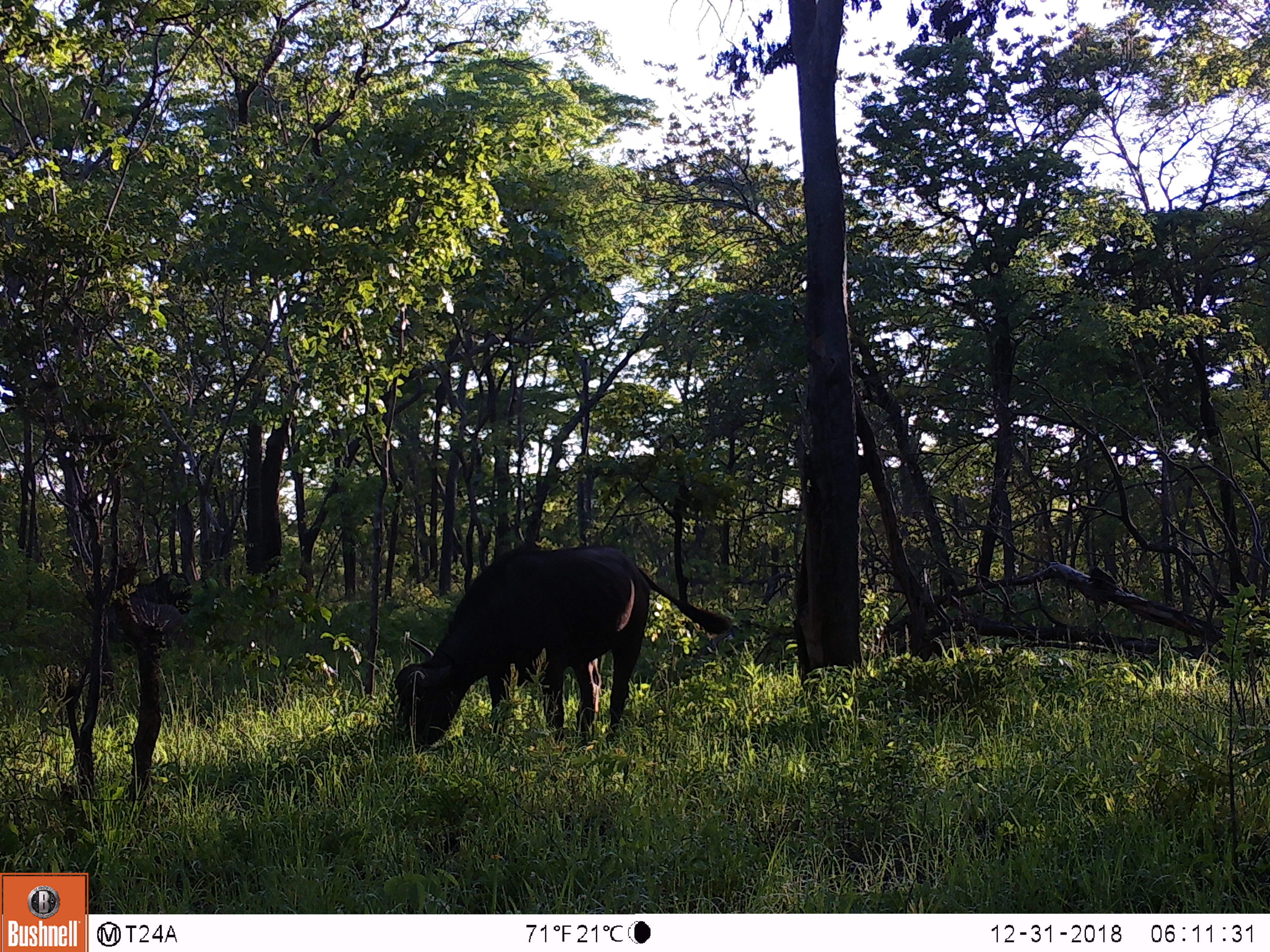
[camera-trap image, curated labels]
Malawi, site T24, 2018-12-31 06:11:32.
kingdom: Animalia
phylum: Chordata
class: Mammalia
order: Artiodactyla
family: Bovidae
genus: Syncerus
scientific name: Syncerus caffer caffer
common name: cape buffalo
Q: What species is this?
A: Cape buffalo (Syncerus caffer caffer).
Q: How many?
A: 1.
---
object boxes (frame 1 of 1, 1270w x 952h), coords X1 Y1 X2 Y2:
cape buffalo: 378 533 742 772